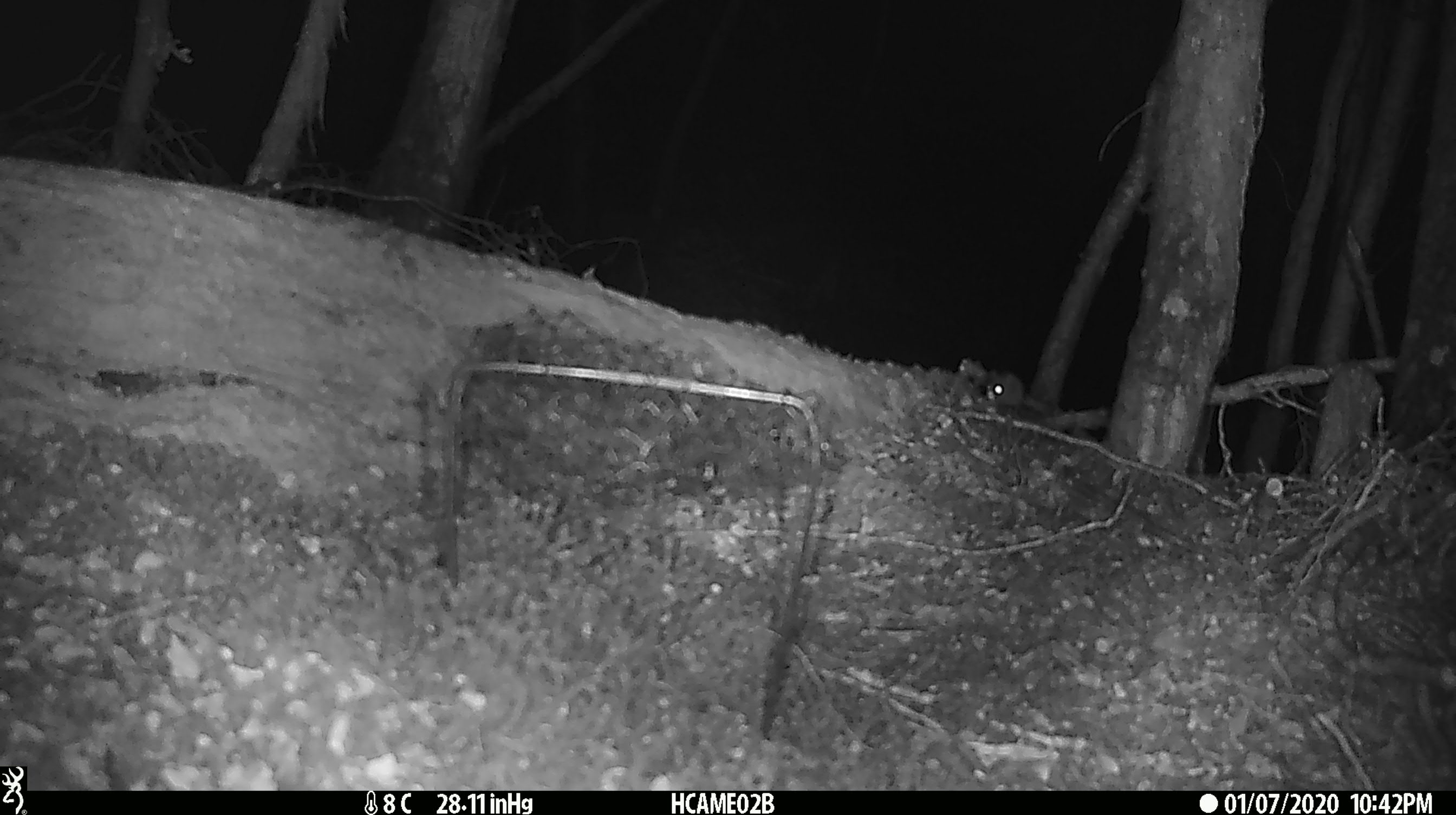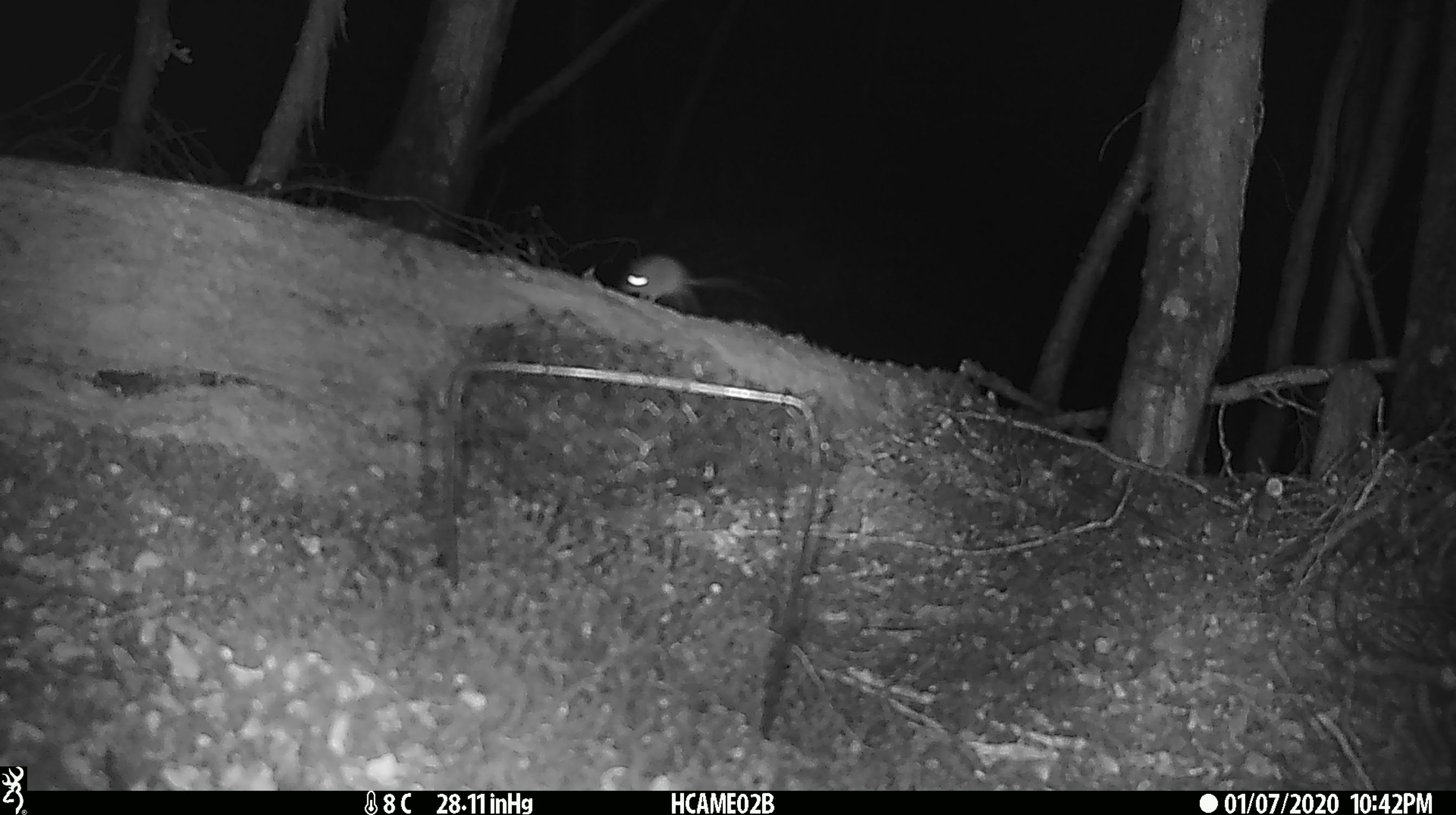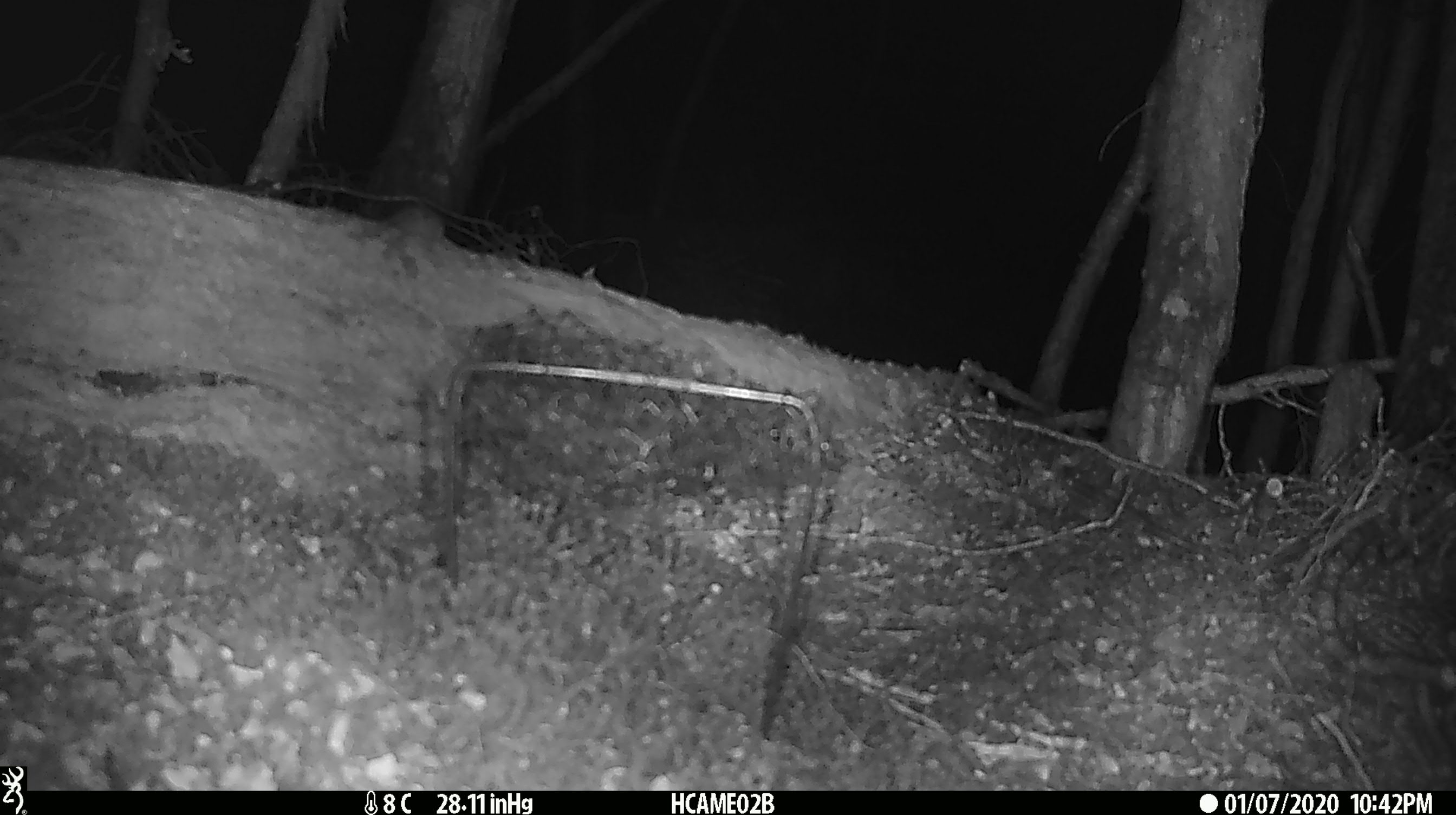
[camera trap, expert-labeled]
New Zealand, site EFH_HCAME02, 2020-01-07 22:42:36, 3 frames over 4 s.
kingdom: Animalia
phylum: Chordata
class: Mammalia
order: Rodentia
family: Muridae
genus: Mus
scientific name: Mus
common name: mouse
Mouse (Mus).